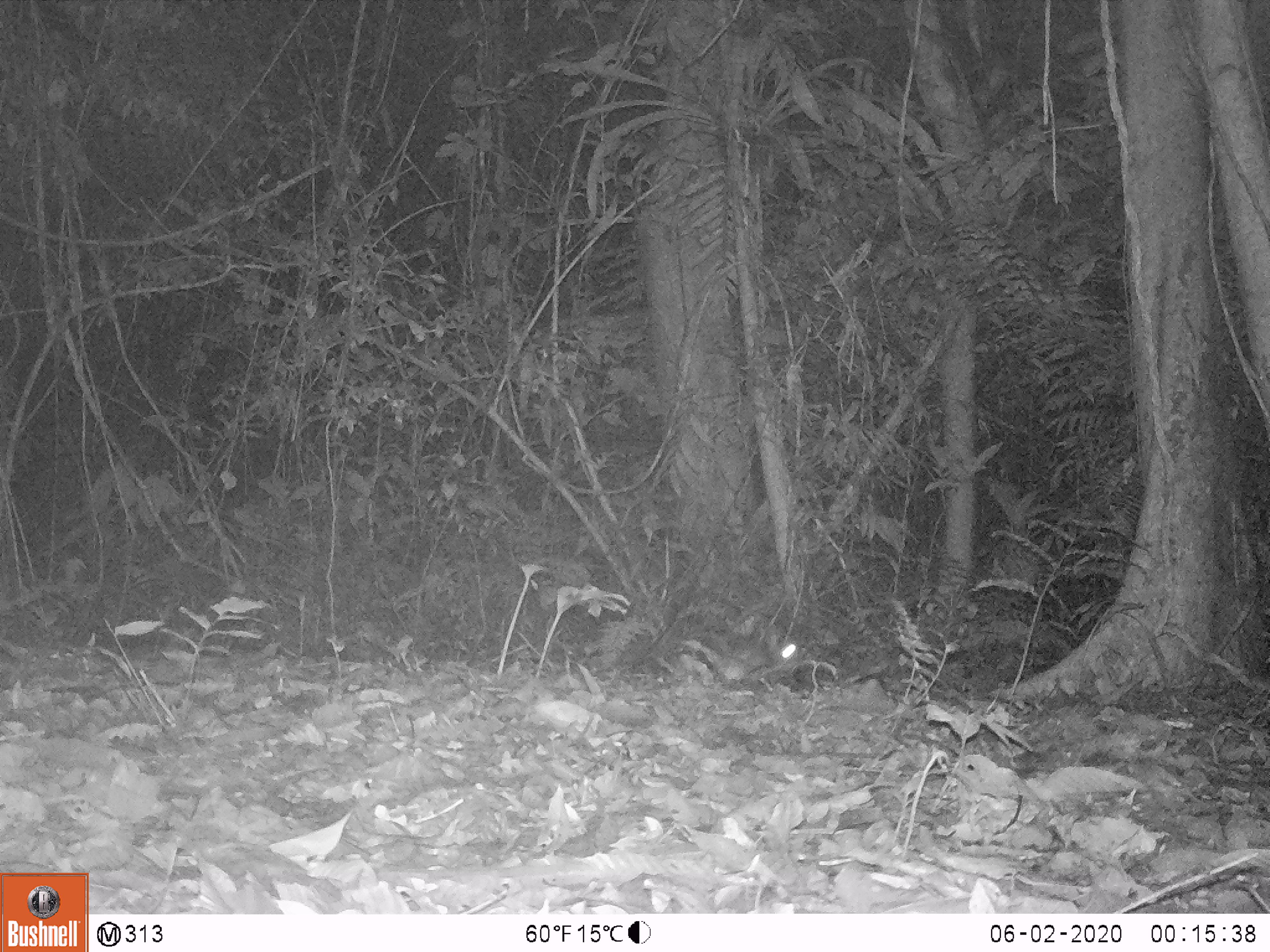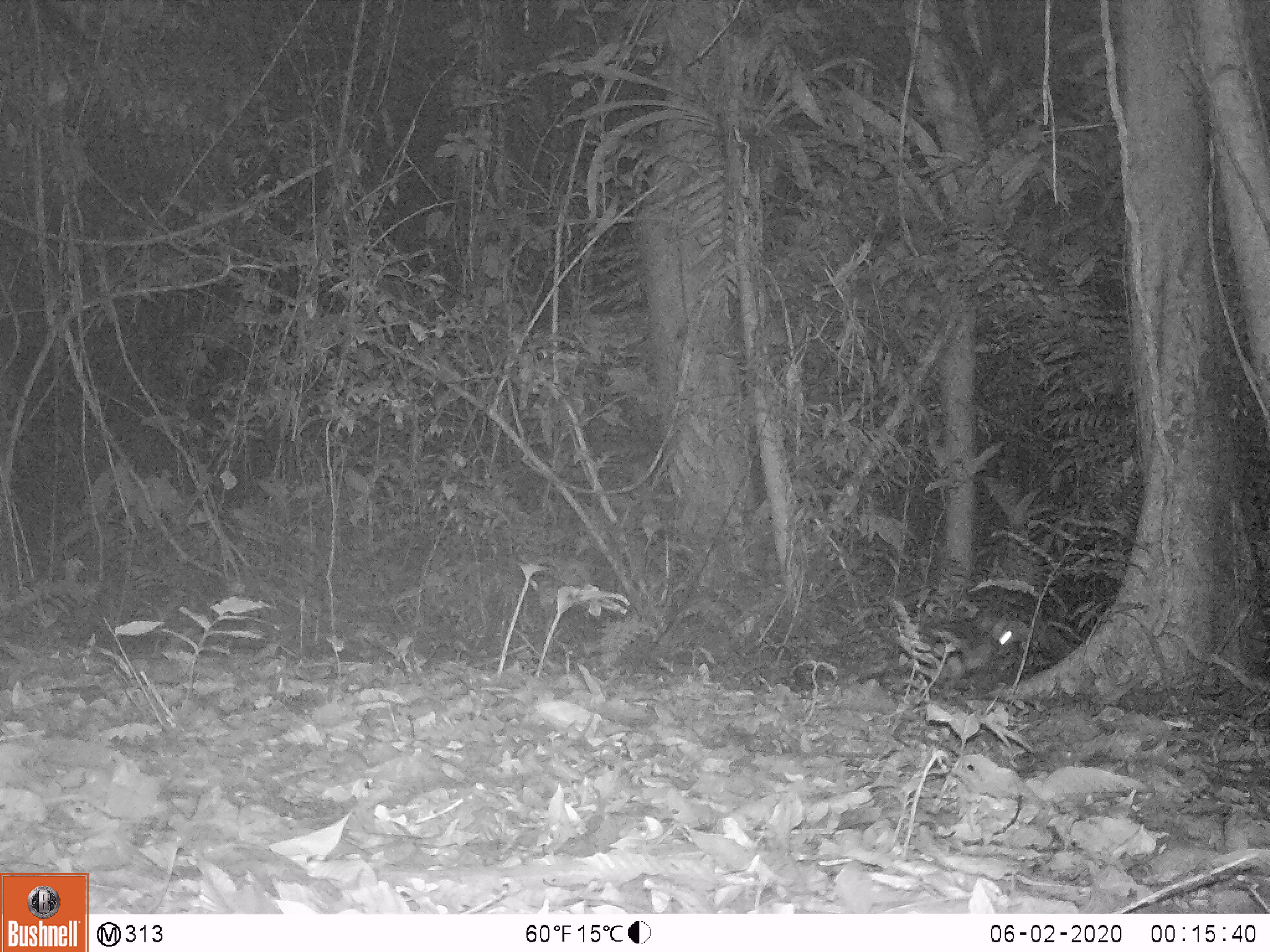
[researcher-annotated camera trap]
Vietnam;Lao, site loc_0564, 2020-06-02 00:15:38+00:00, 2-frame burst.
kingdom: Animalia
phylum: Chordata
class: Mammalia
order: Lagomorpha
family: Leporidae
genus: Nesolagus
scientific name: Nesolagus timminsi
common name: annamite striped rabbit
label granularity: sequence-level